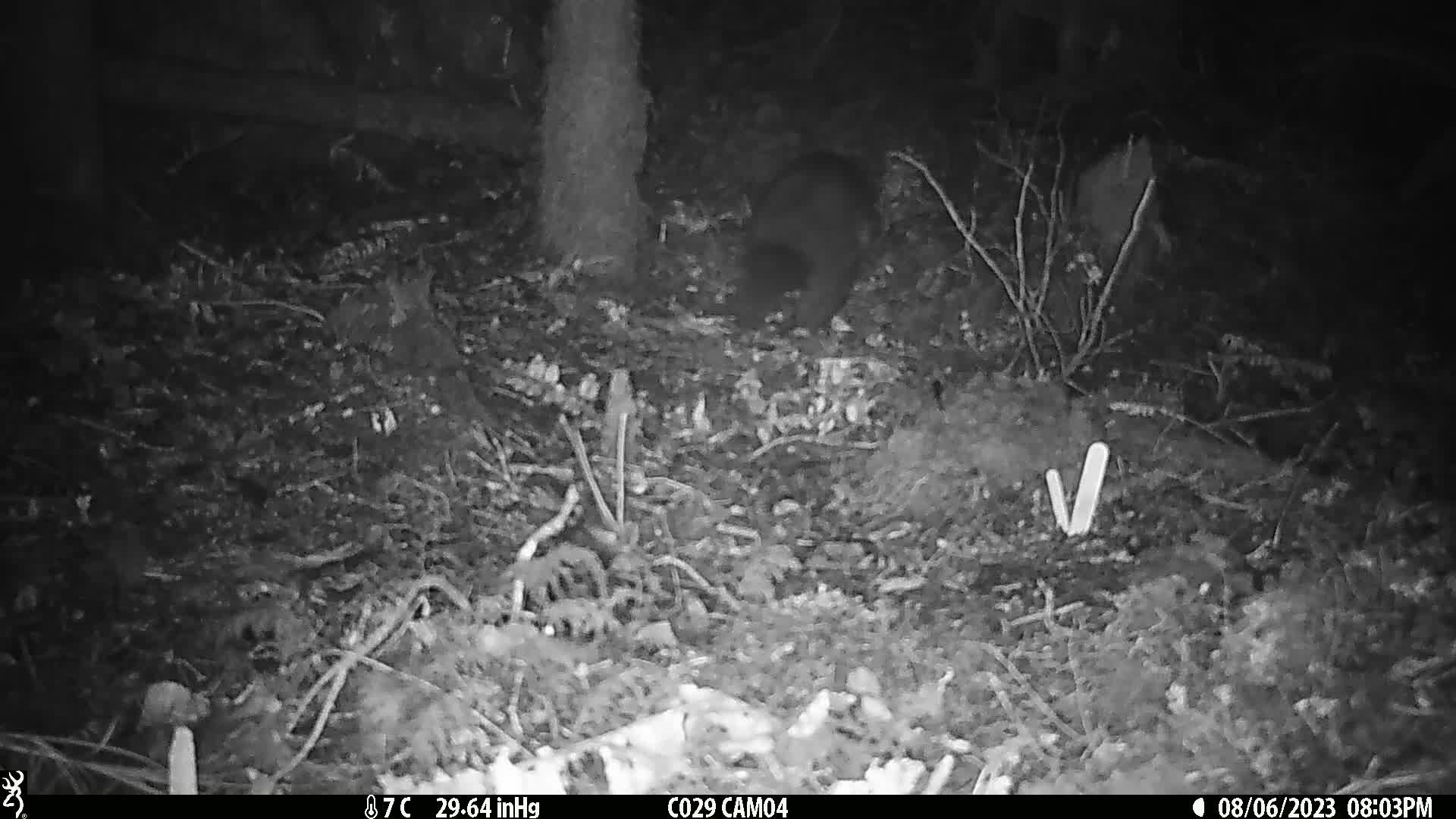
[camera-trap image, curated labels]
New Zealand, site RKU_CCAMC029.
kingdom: Animalia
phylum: Chordata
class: Mammalia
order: Diprotodontia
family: Phalangeridae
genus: Trichosurus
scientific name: Trichosurus vulpecula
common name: common brushtail possum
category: possum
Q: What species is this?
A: Possum (common brushtail possum) (Trichosurus vulpecula).